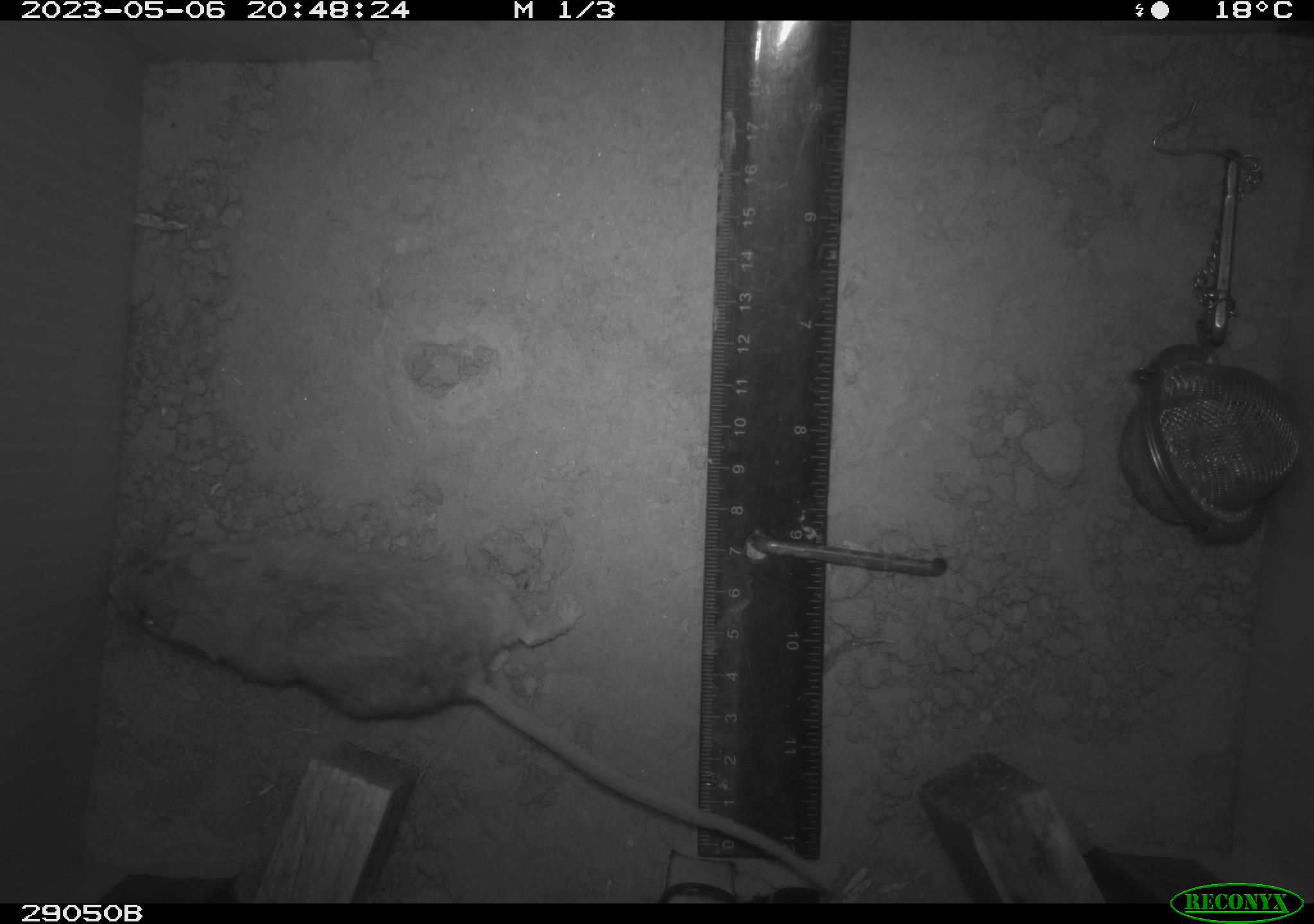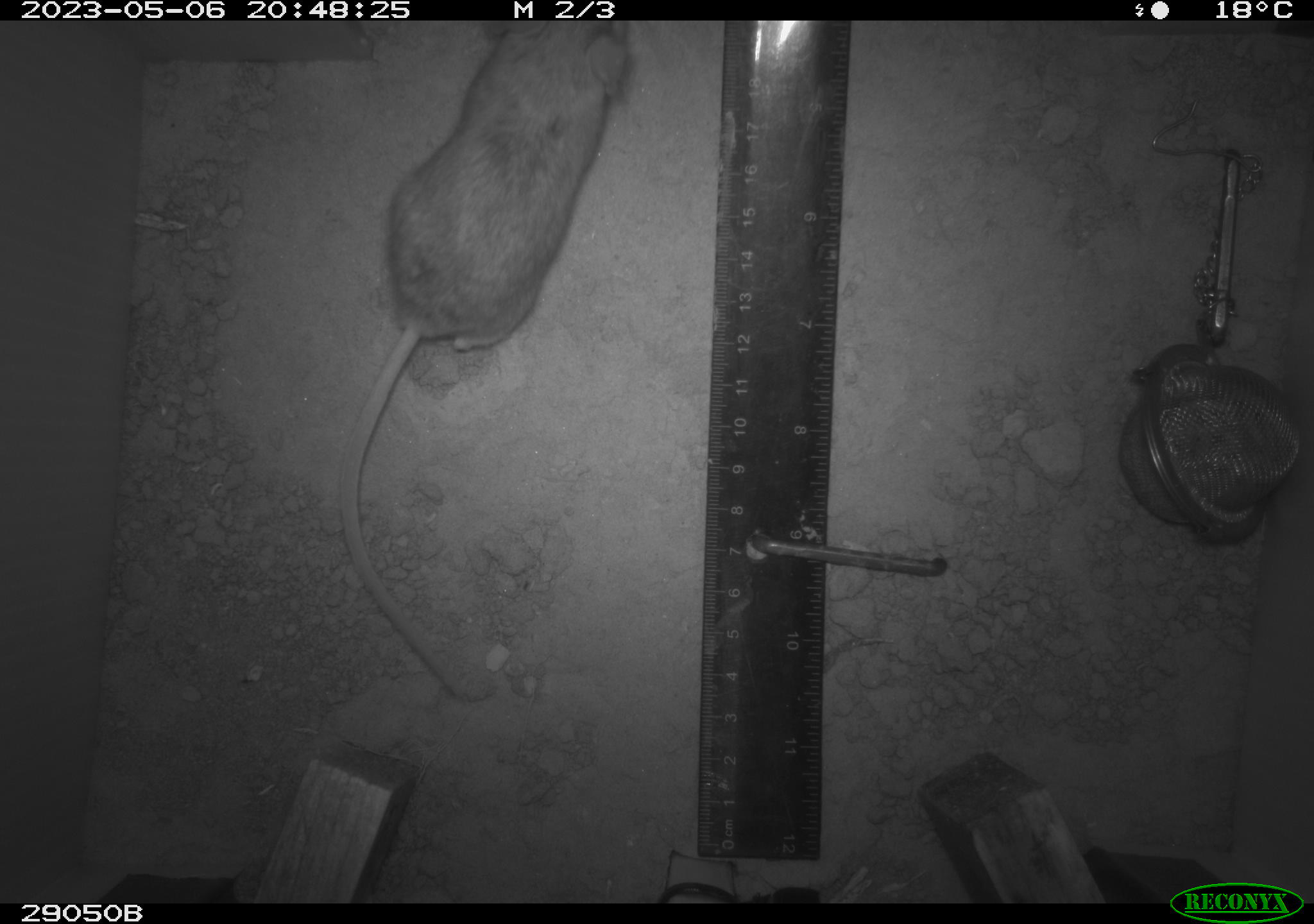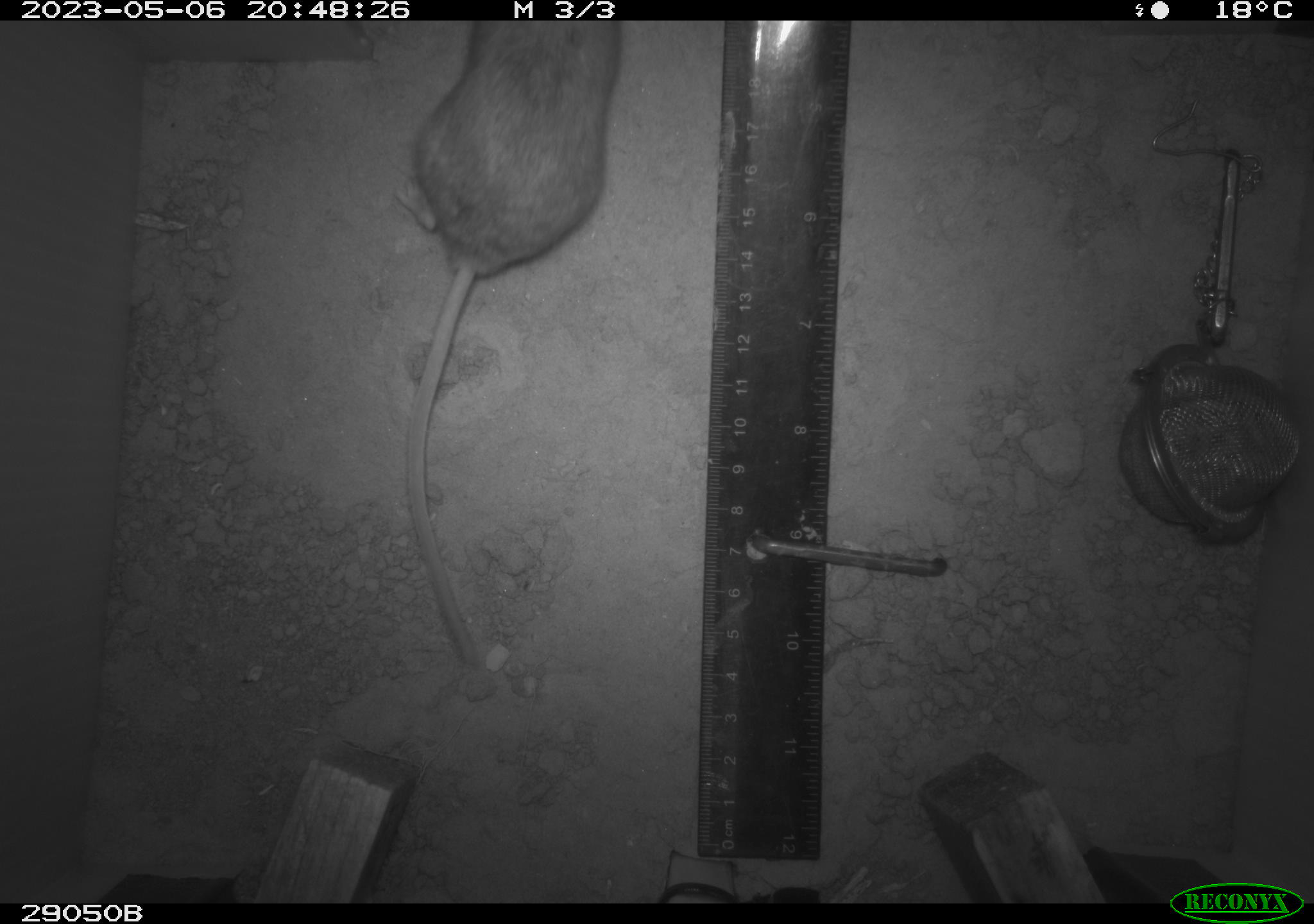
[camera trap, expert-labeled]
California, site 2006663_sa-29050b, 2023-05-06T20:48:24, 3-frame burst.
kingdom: Animalia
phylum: Chordata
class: Mammalia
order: Rodentia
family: Cricetidae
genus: Peromyscus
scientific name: Peromyscus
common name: deer mice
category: peromyscus species